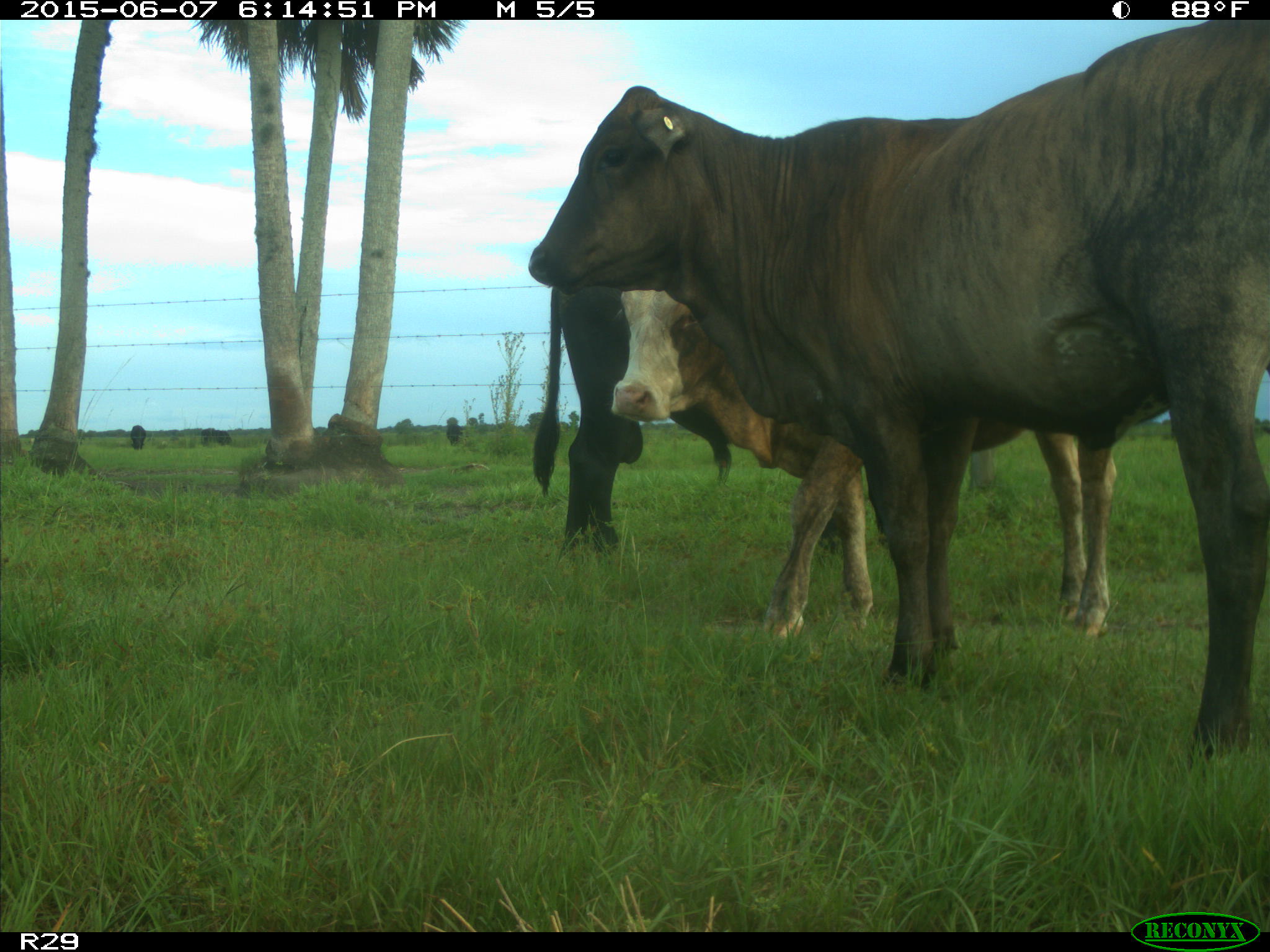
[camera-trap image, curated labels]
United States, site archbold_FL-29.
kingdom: Animalia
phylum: Chordata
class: Mammalia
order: Artiodactyla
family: Bovidae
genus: Bos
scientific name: Bos taurus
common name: domestic cow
Bos taurus (domestic cow).